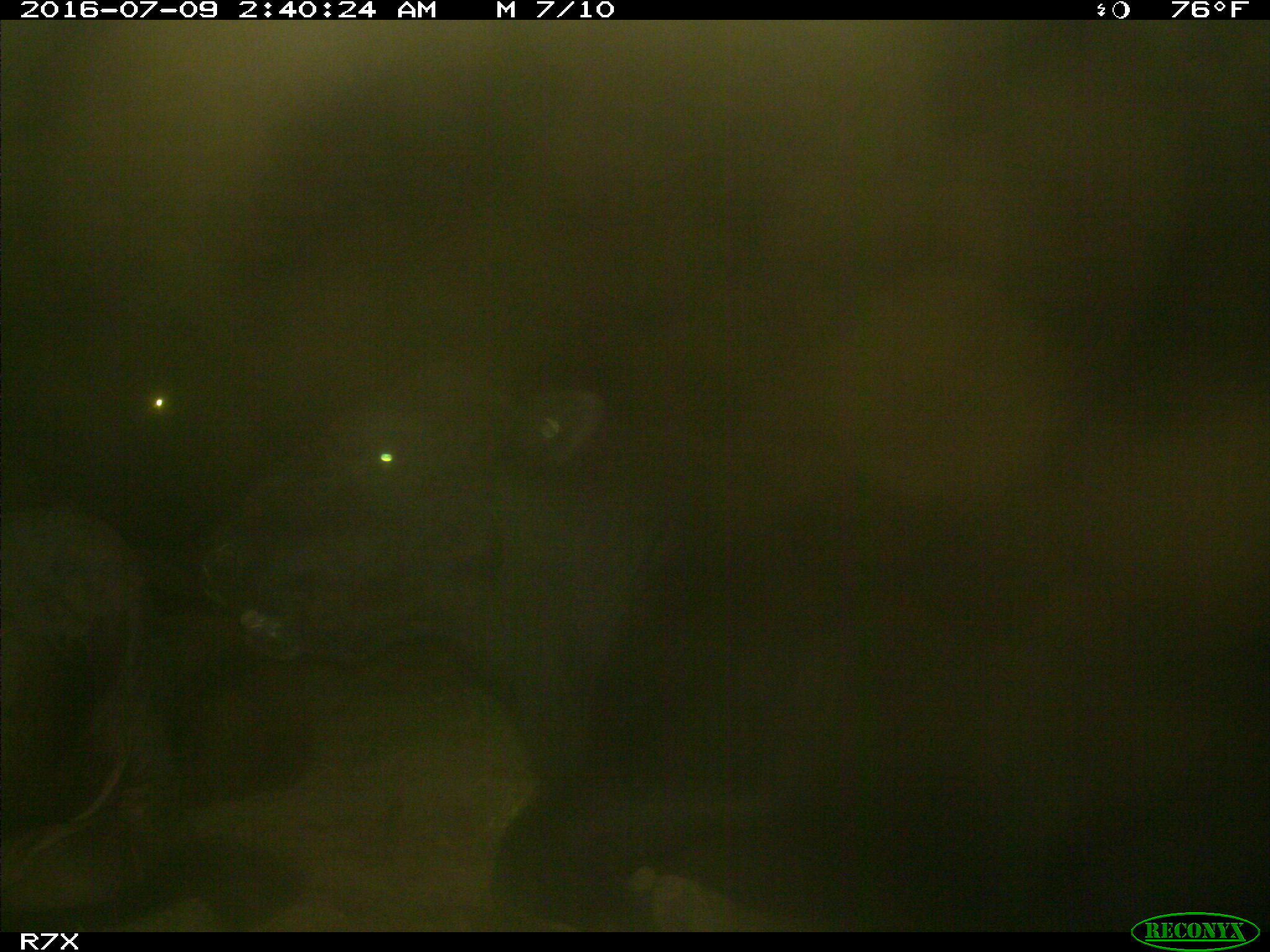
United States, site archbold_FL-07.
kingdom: Animalia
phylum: Chordata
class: Mammalia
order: Artiodactyla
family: Bovidae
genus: Bos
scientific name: Bos taurus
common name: domestic cow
Bos taurus (domestic cow).